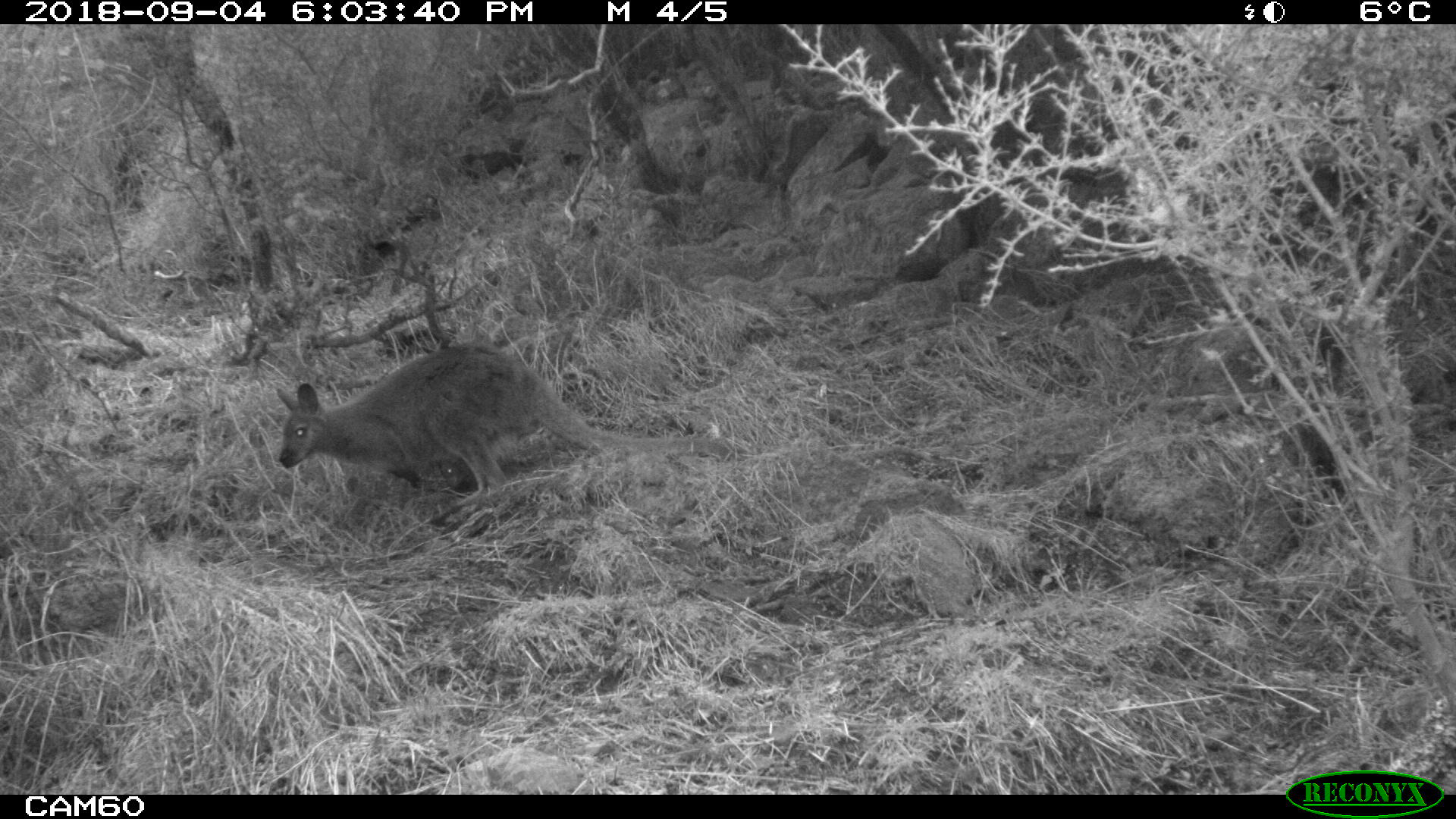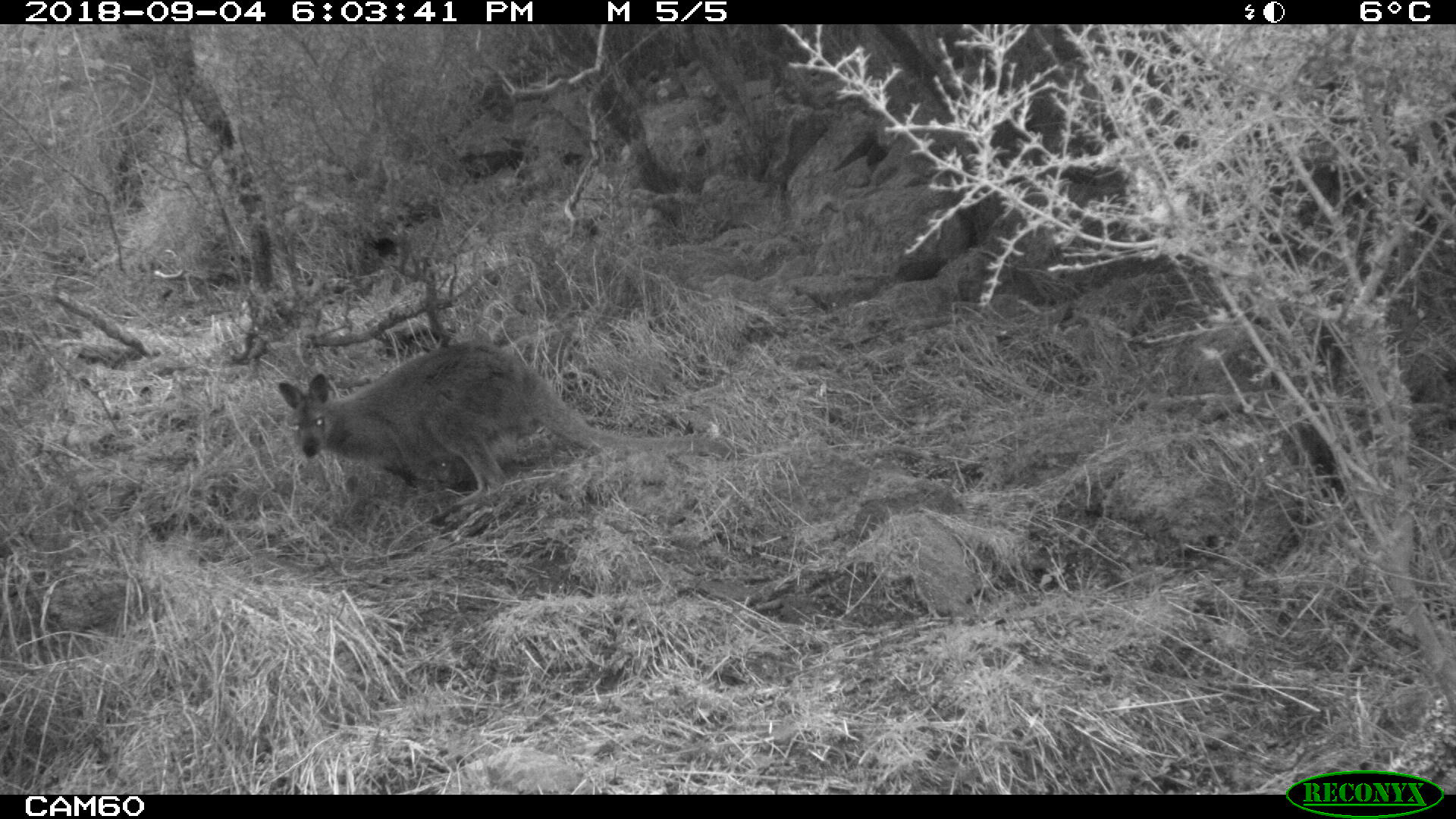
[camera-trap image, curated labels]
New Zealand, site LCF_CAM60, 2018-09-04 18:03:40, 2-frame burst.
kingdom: Animalia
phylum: Chordata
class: Mammalia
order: Diprotodontia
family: Macropodidae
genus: Notamacropus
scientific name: Notamacropus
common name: wallaby